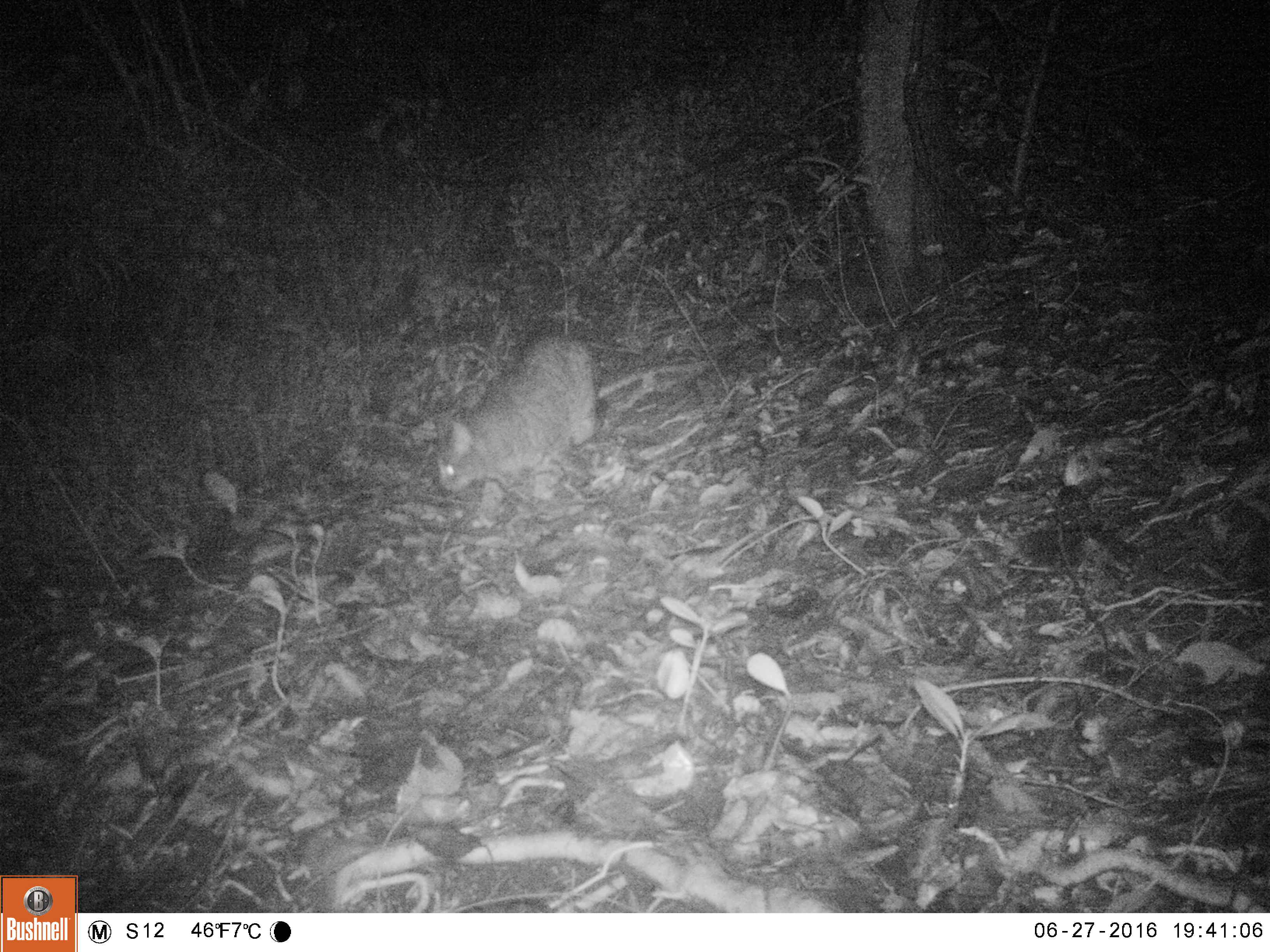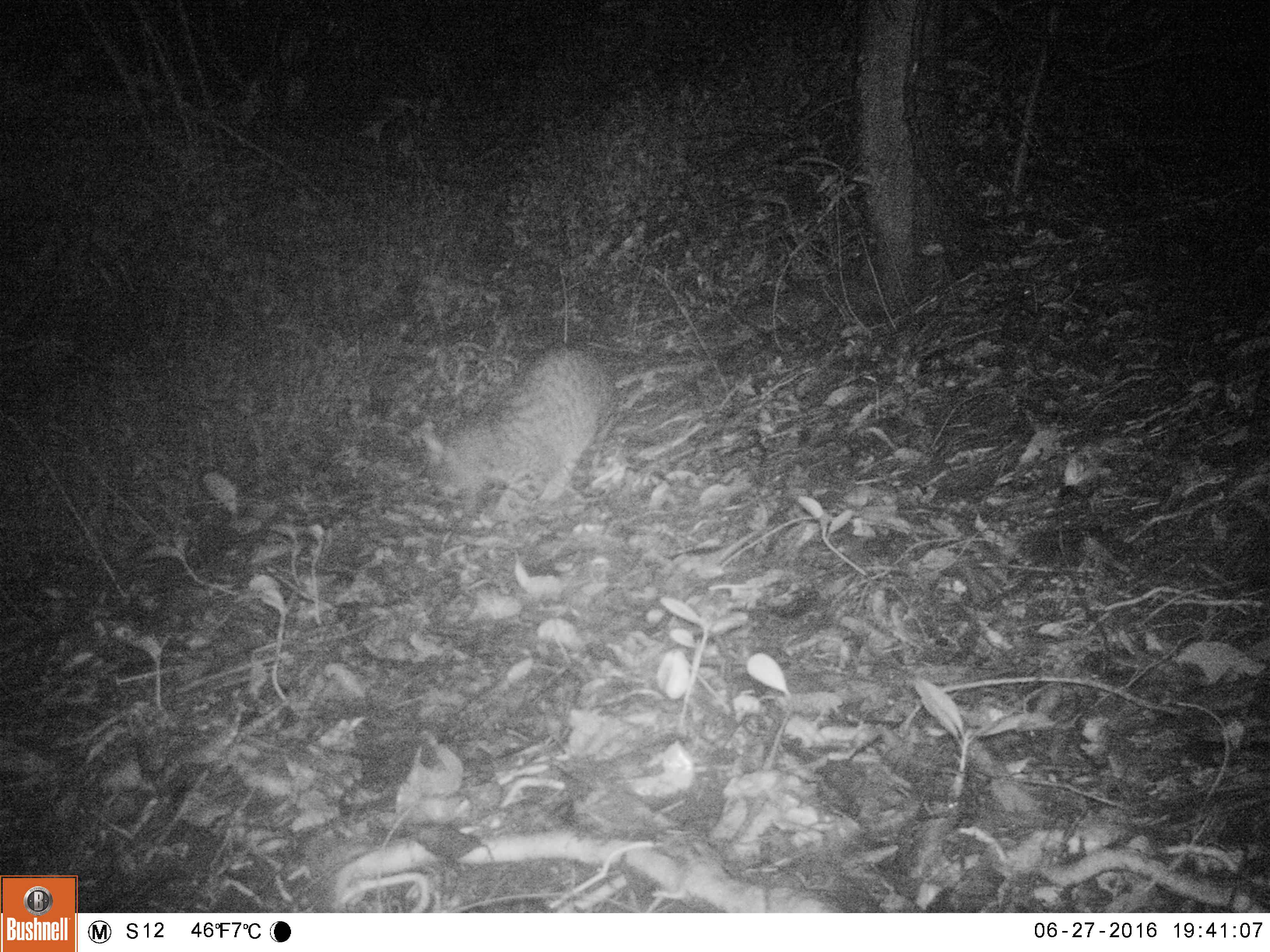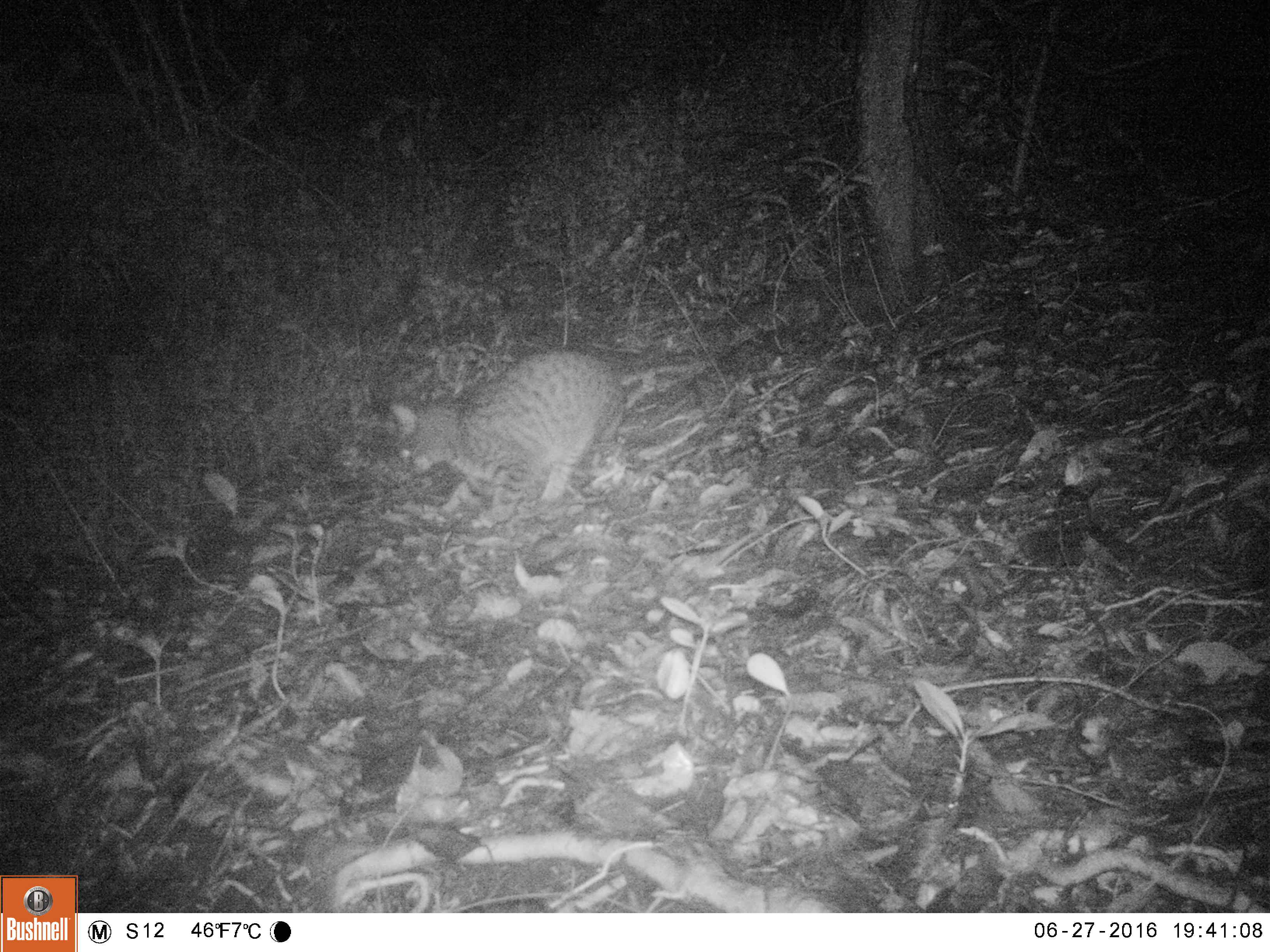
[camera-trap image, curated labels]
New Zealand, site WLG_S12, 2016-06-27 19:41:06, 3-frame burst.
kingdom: Animalia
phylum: Chordata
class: Mammalia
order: Carnivora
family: Felidae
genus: Felis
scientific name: Felis catus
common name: domestic cat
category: cat